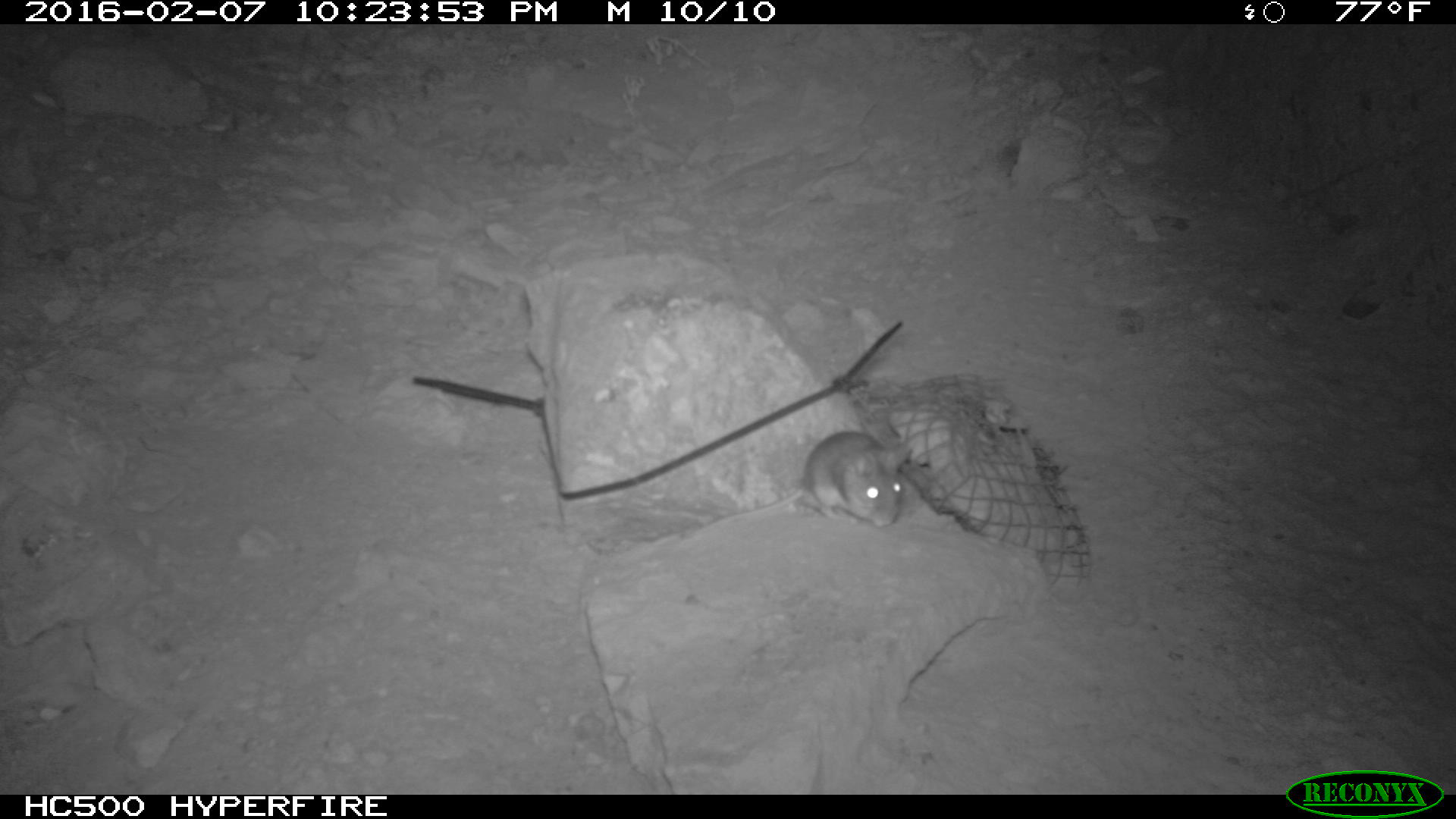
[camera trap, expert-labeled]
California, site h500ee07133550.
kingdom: Animalia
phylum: Chordata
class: Mammalia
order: Rodentia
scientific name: Rodentia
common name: rodent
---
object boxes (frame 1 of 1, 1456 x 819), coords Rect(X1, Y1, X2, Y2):
rodent: Rect(700, 431, 906, 532)